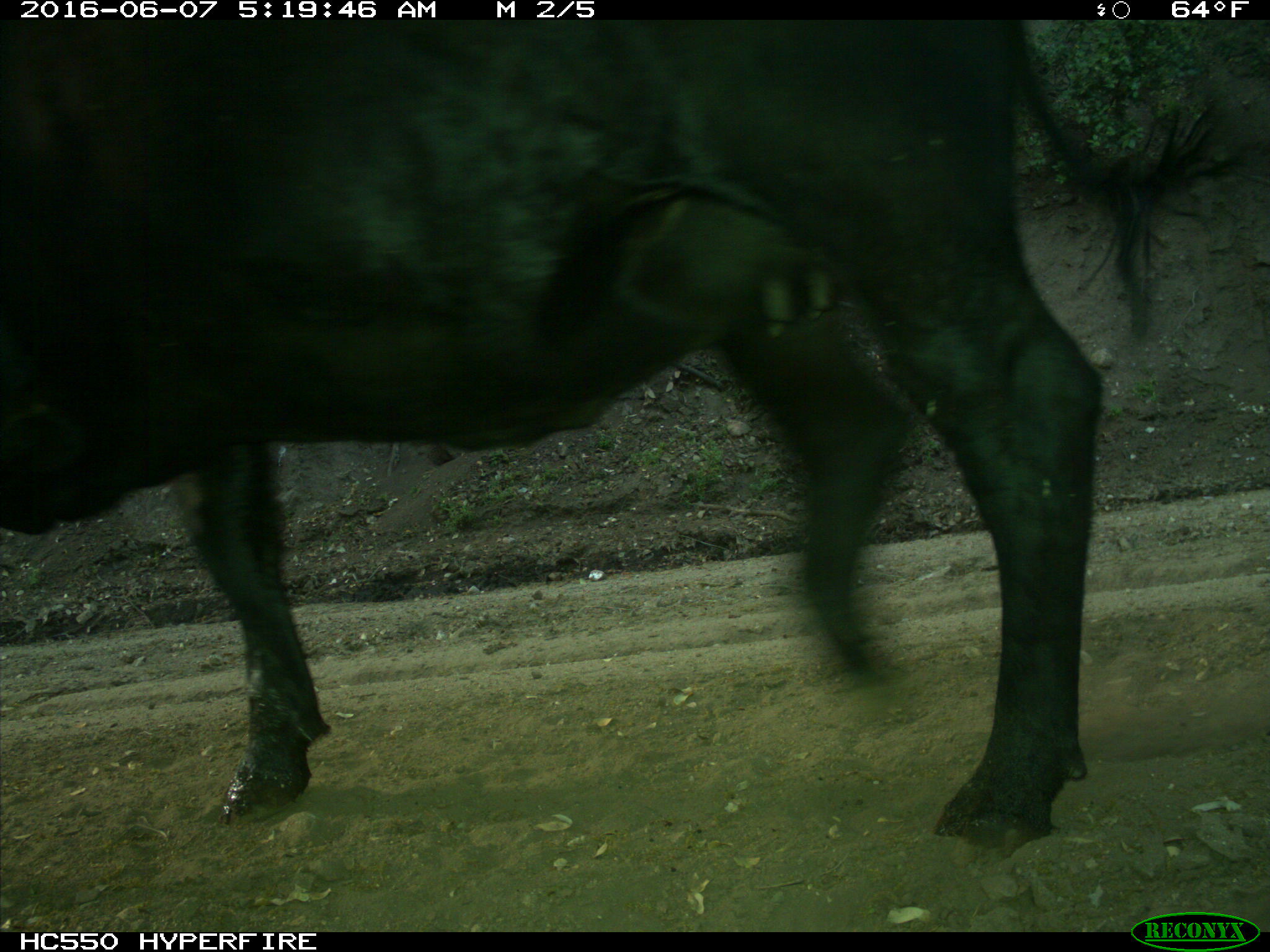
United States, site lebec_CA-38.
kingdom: Animalia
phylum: Chordata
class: Mammalia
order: Artiodactyla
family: Bovidae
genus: Bos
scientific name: Bos taurus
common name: domestic cow